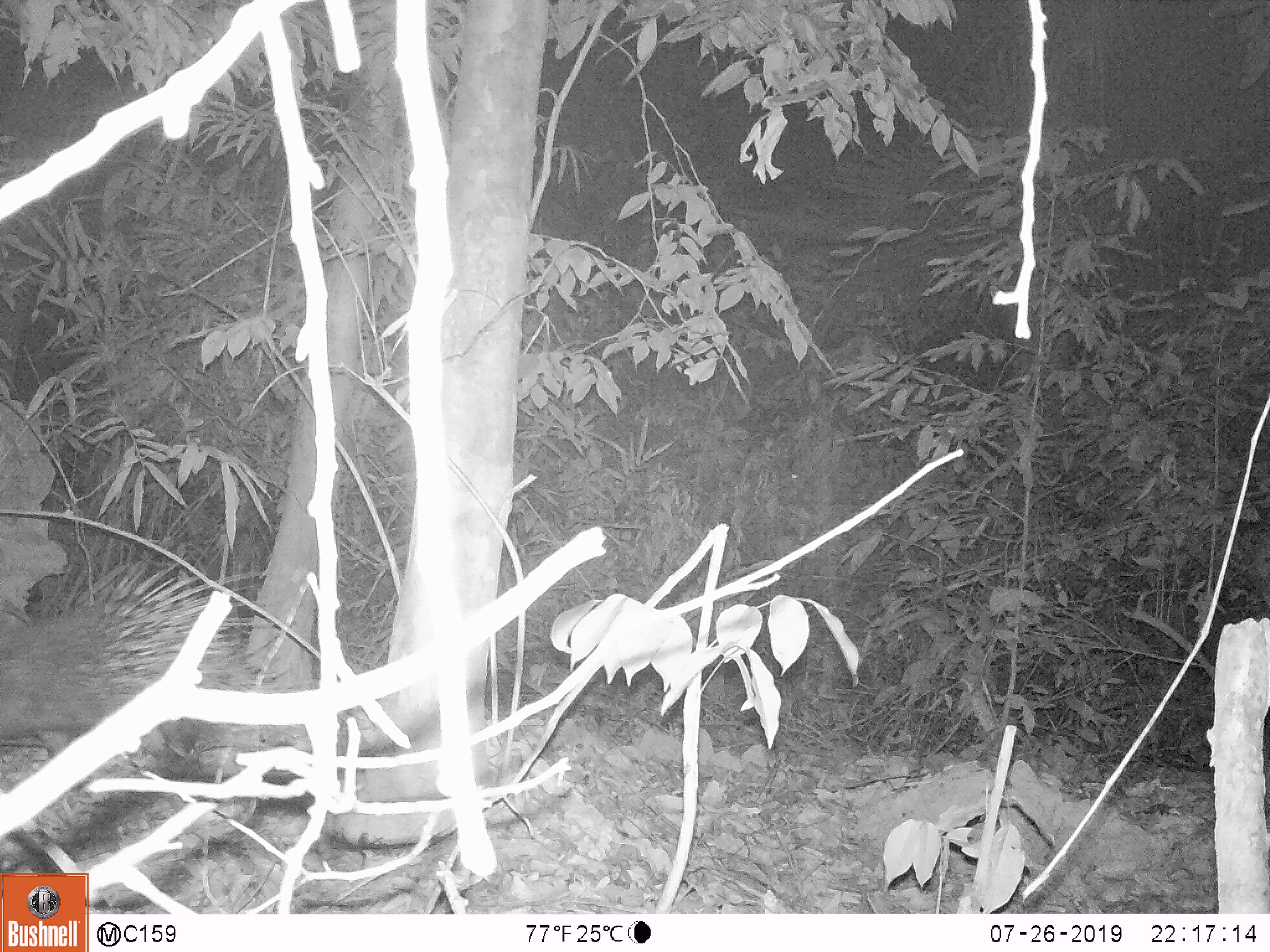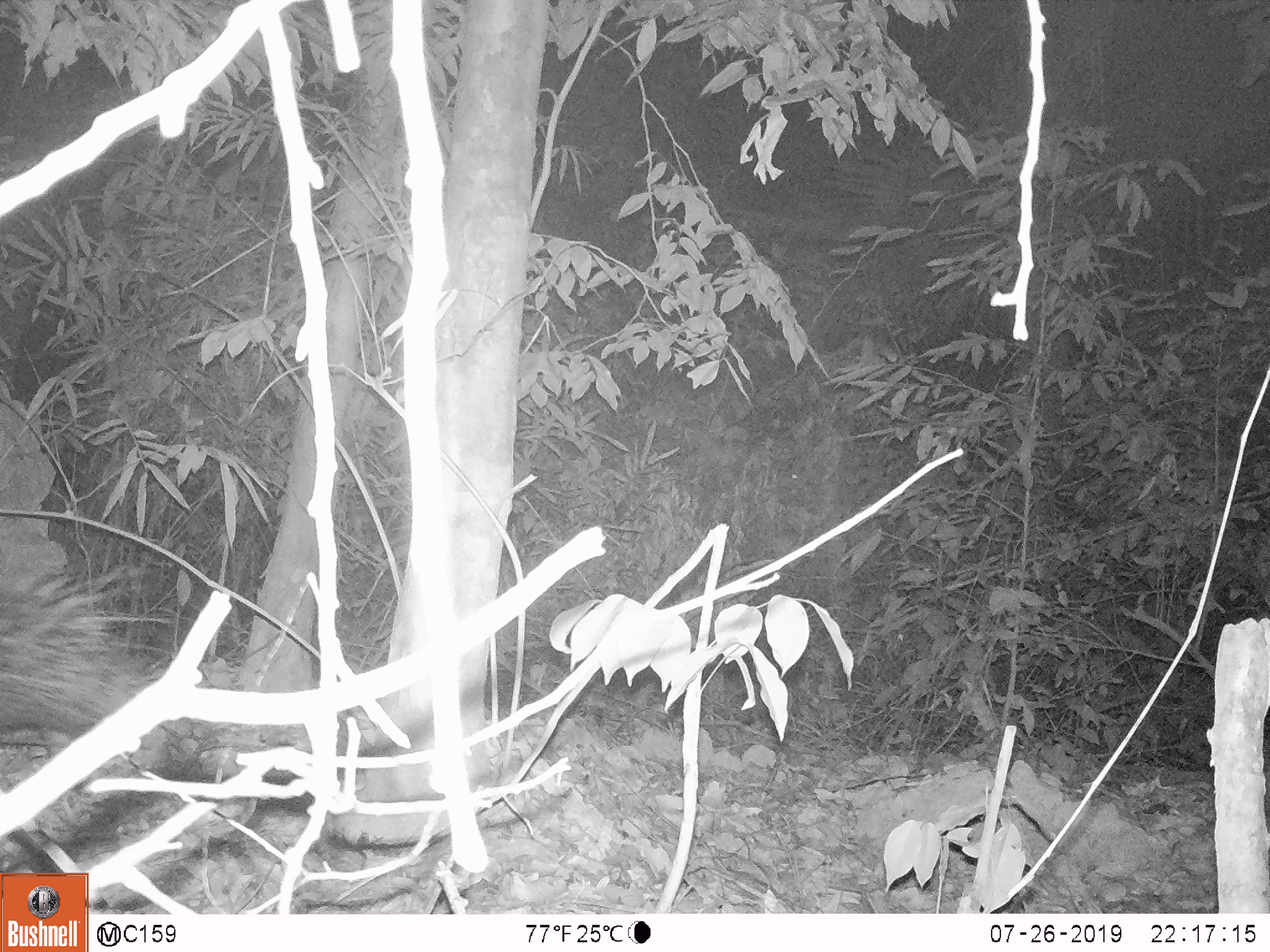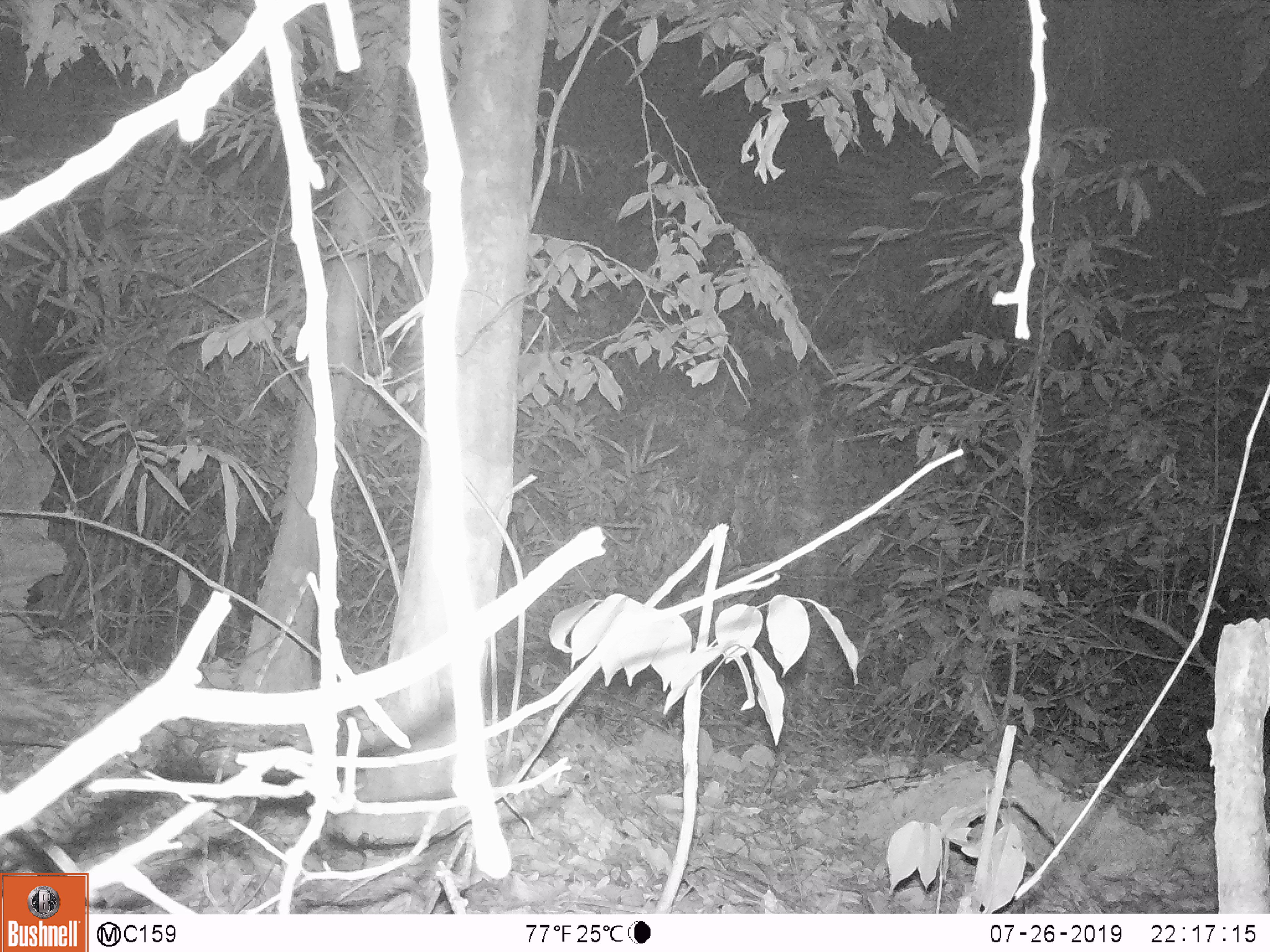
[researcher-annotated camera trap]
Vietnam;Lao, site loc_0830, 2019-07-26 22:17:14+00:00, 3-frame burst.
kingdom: Animalia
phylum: Chordata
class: Mammalia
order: Rodentia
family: Hystricidae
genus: Hystrix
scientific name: Hystrix brachyura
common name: malayan porcupine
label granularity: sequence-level